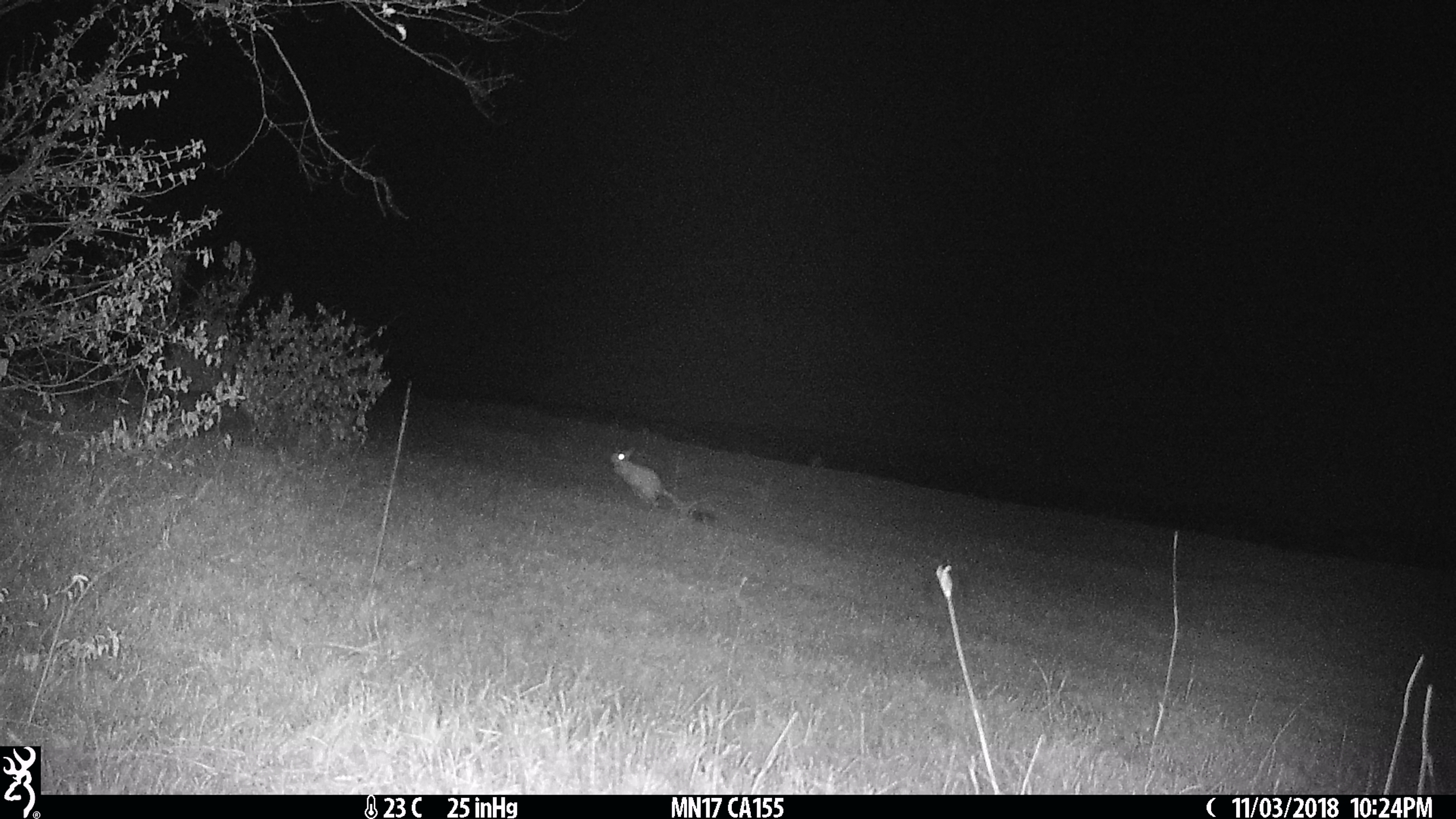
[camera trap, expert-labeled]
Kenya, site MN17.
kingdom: Animalia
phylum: Chordata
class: Mammalia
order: Rodentia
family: Pedetidae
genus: Pedetes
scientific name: Pedetes capensis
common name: springhare